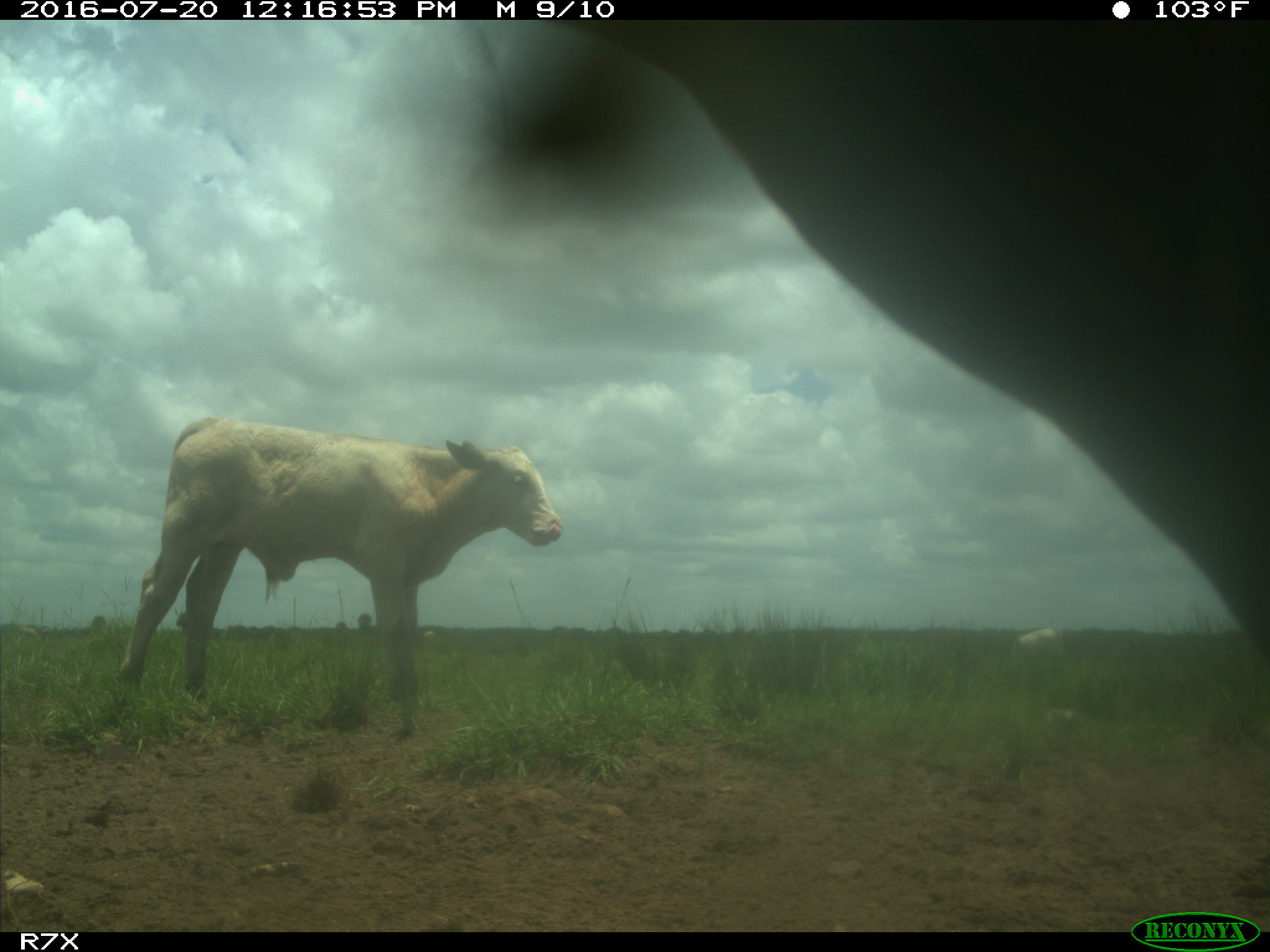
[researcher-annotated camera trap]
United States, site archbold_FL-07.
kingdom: Animalia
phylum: Chordata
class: Mammalia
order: Artiodactyla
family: Bovidae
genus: Bos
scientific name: Bos taurus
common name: domestic cow